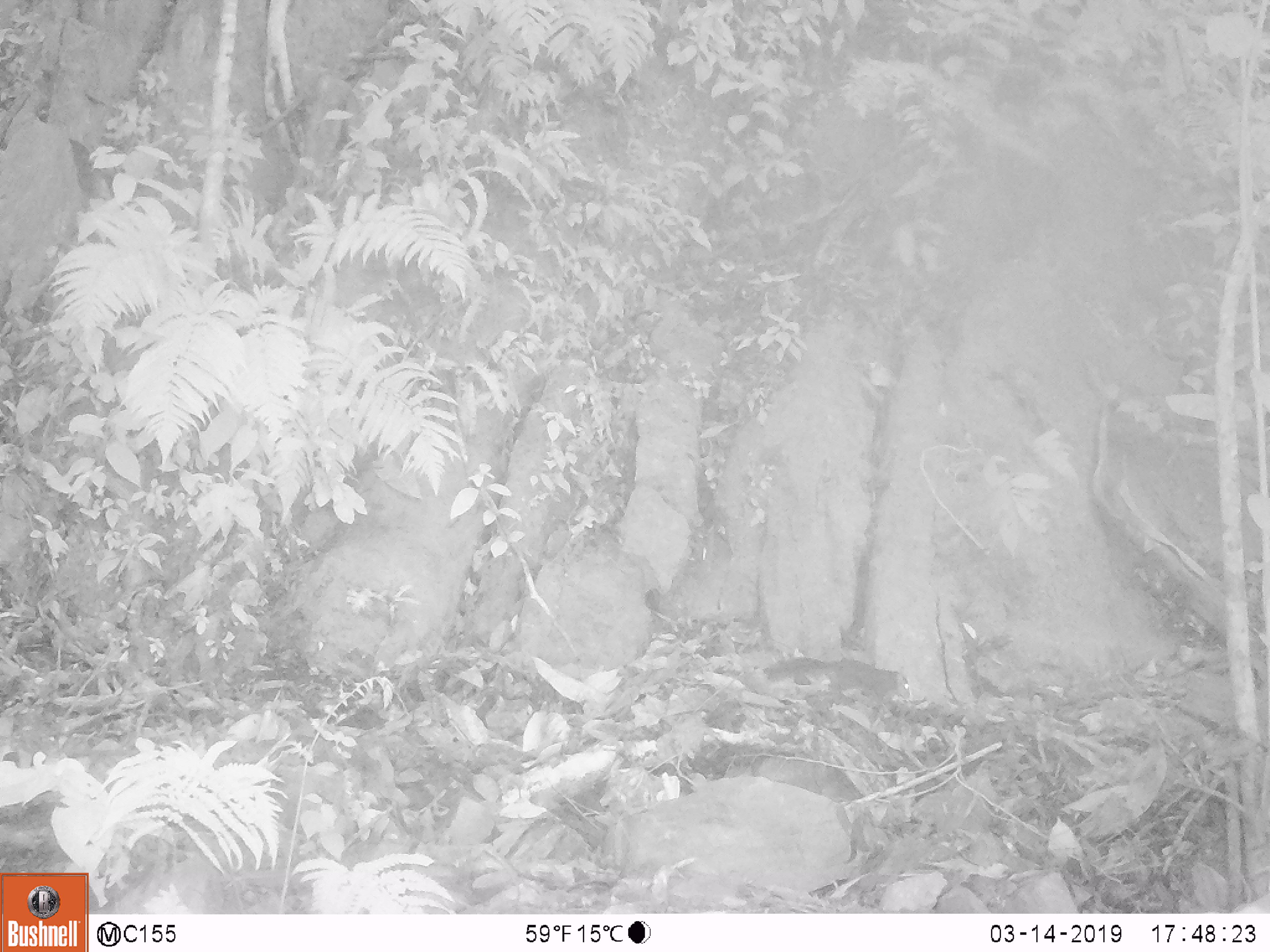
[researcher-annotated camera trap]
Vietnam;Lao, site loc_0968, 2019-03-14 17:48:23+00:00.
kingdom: Animalia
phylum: Chordata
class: Mammalia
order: Rodentia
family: Sciuridae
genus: Dremomys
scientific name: Dremomys rufigenis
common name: red-cheeked squirrel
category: red cheeked squirrel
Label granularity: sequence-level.